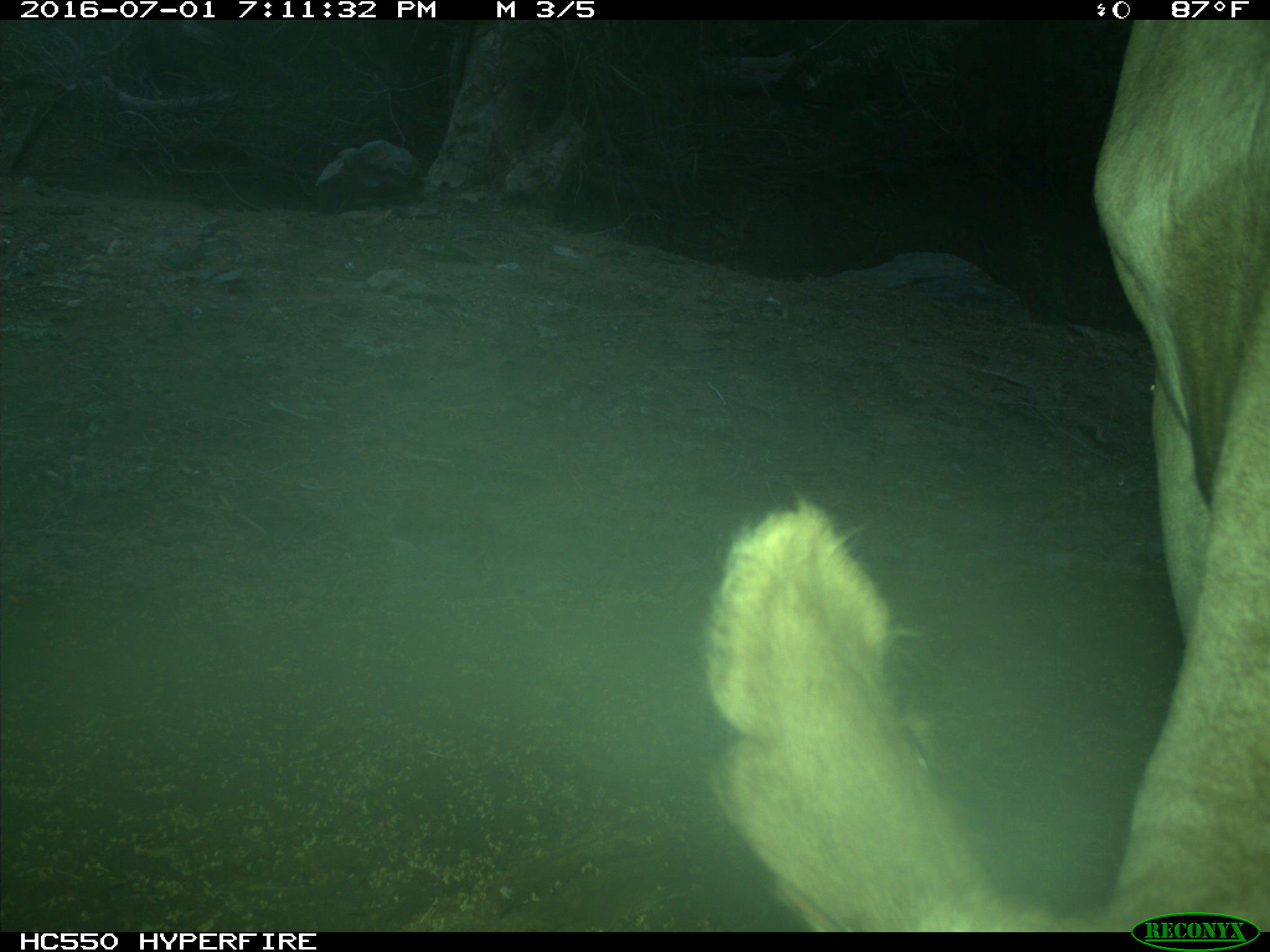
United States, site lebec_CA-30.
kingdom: Animalia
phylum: Chordata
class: Mammalia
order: Artiodactyla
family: Bovidae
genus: Bos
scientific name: Bos taurus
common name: domestic cow